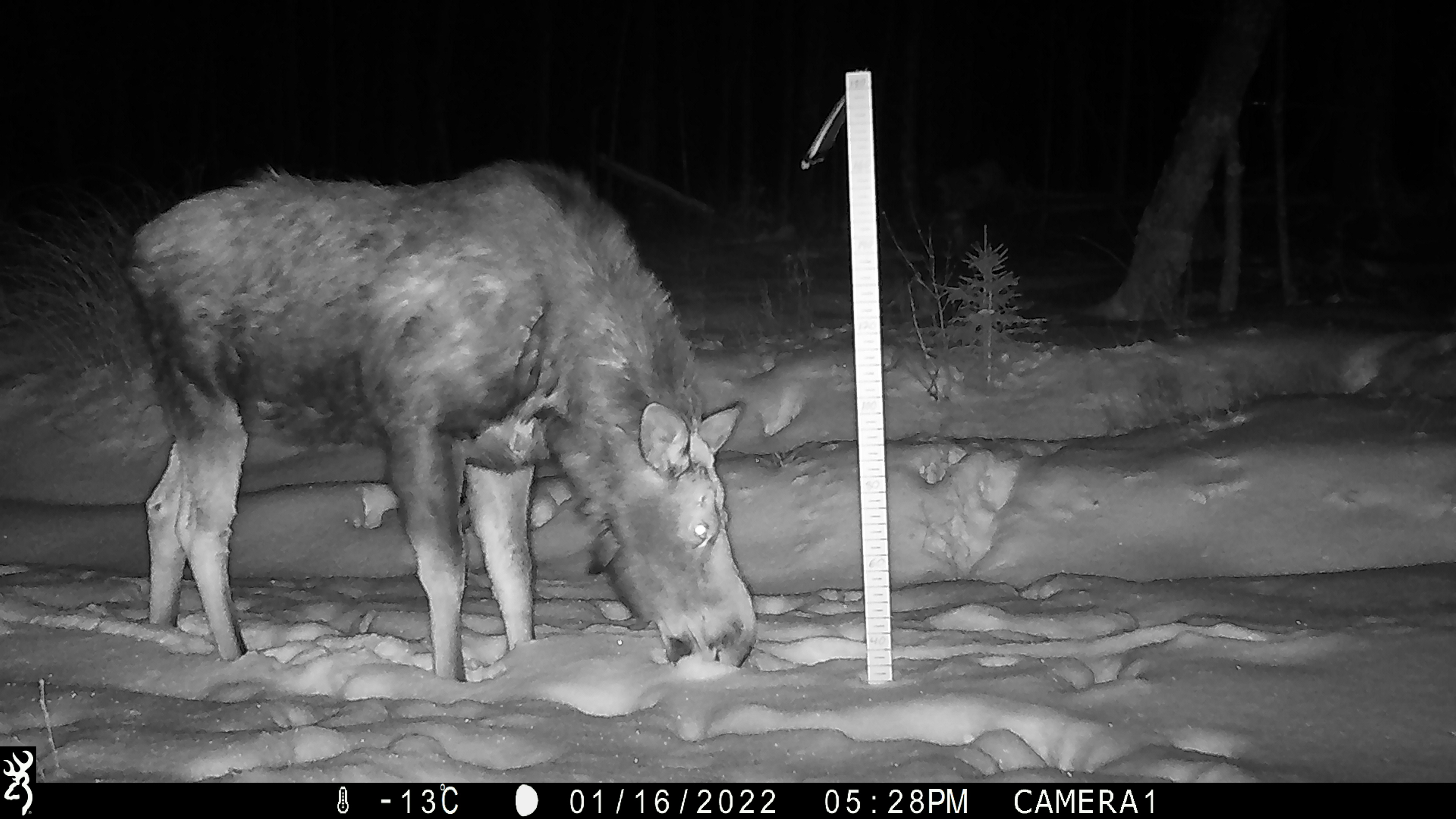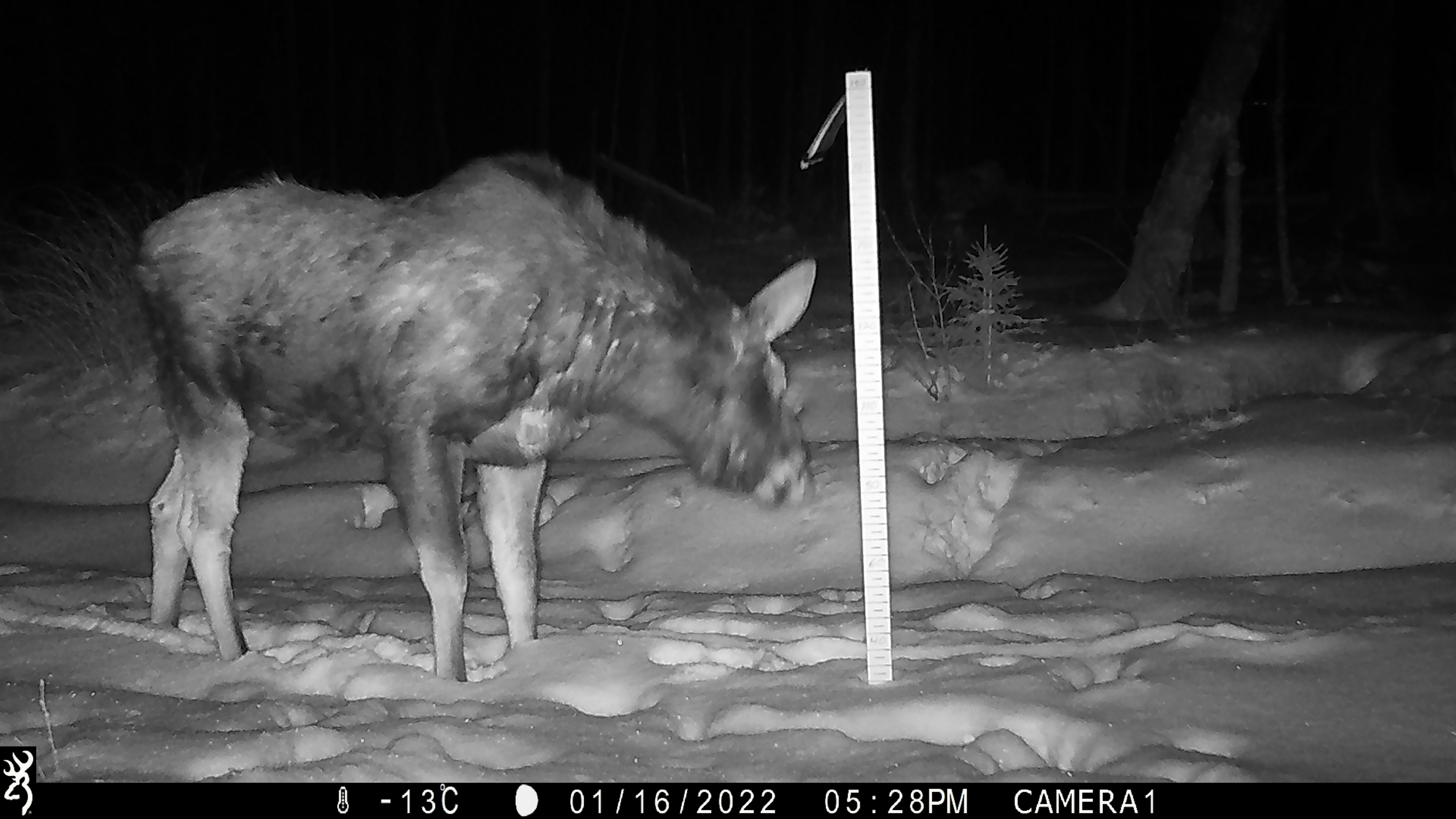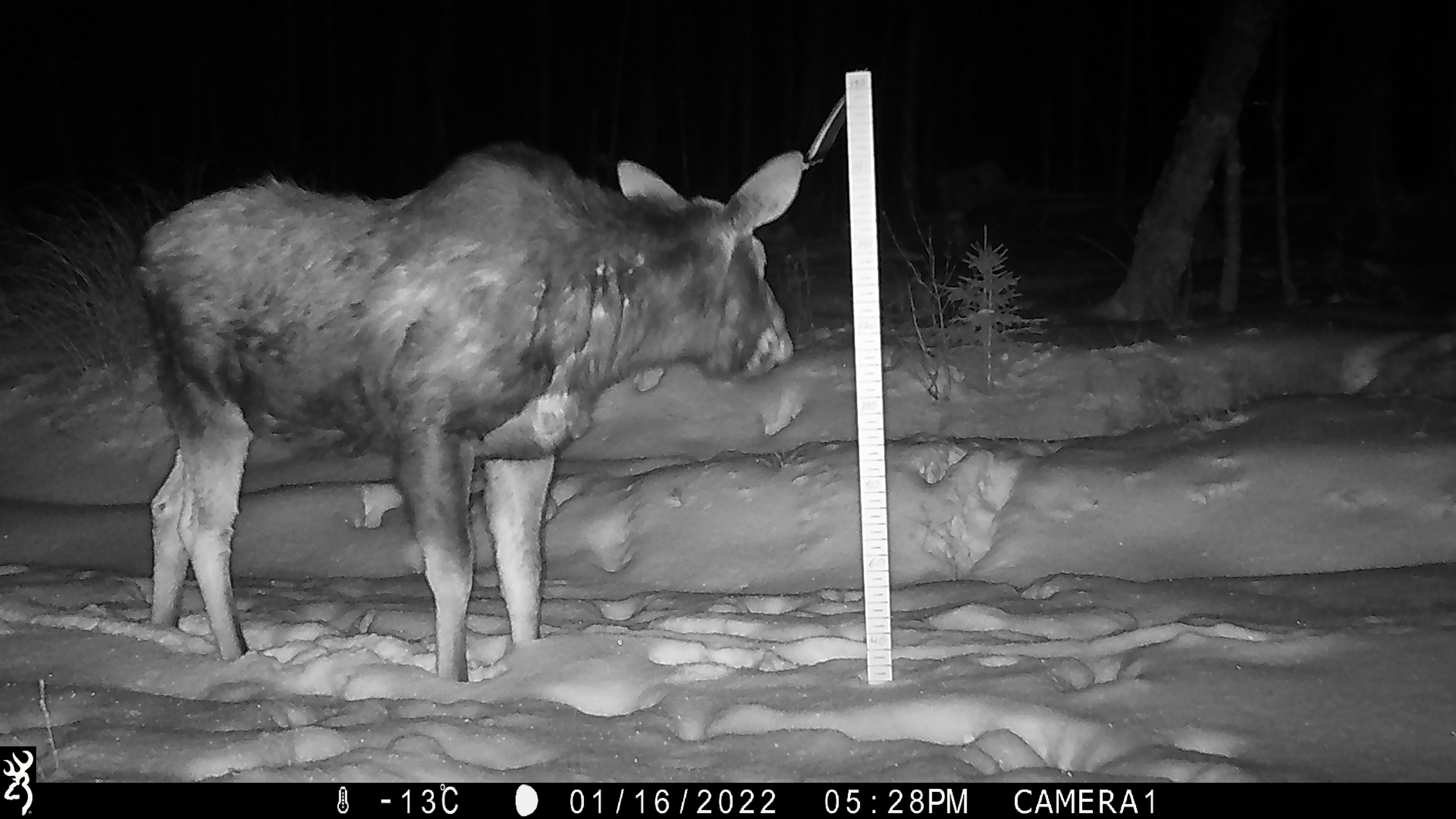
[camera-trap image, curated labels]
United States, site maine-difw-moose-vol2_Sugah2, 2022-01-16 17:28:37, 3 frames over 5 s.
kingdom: Animalia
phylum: Chordata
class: Mammalia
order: Artiodactyla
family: Cervidae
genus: Alces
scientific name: Alces alces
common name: moose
Moose (Alces alces).